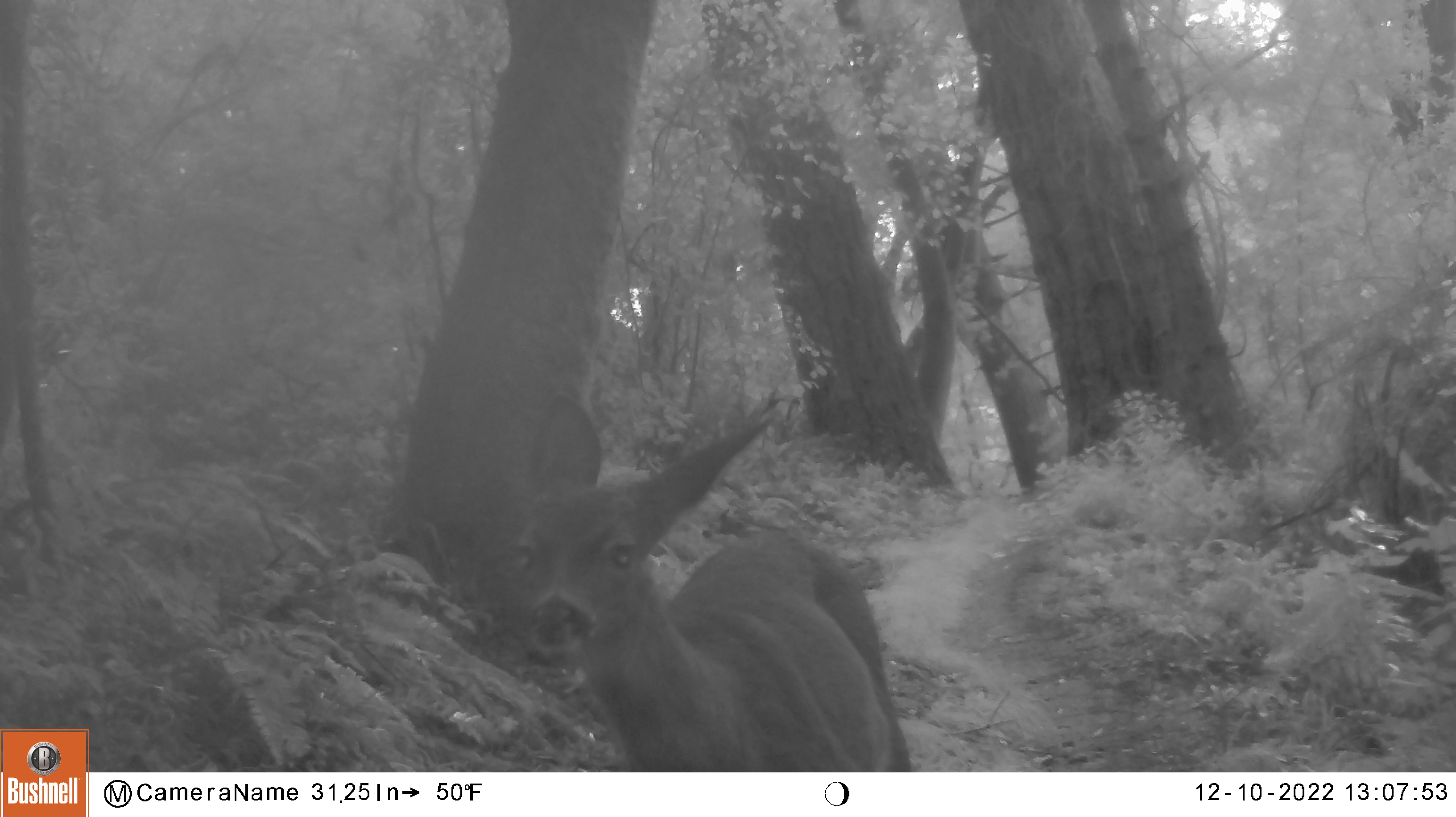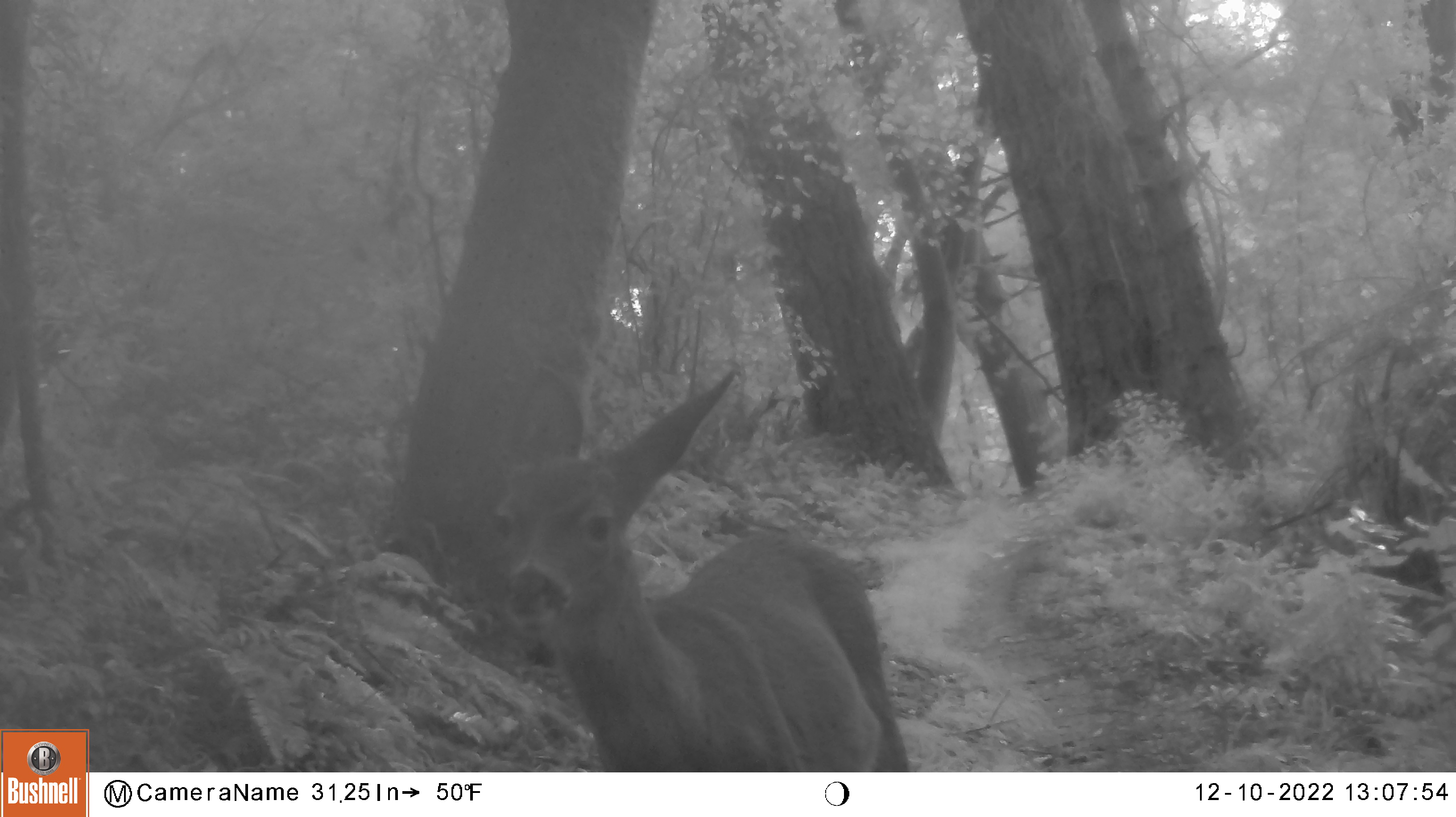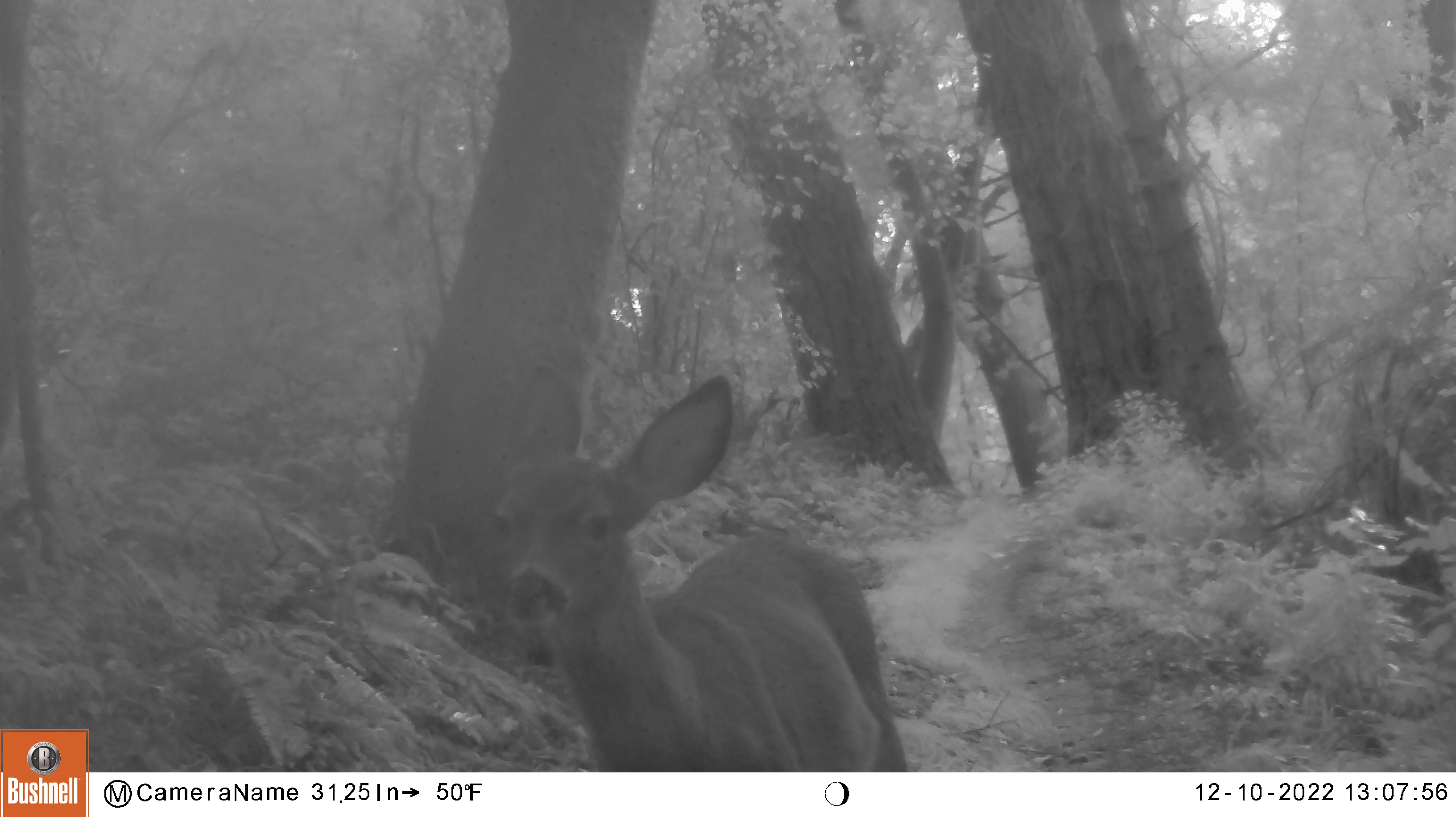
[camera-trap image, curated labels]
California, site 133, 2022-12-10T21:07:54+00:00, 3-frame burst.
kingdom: Animalia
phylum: Chordata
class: Mammalia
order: Artiodactyla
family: Cervidae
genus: Odocoileus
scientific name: Odocoileus hemionus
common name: mule deer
Mule deer (Odocoileus hemionus).